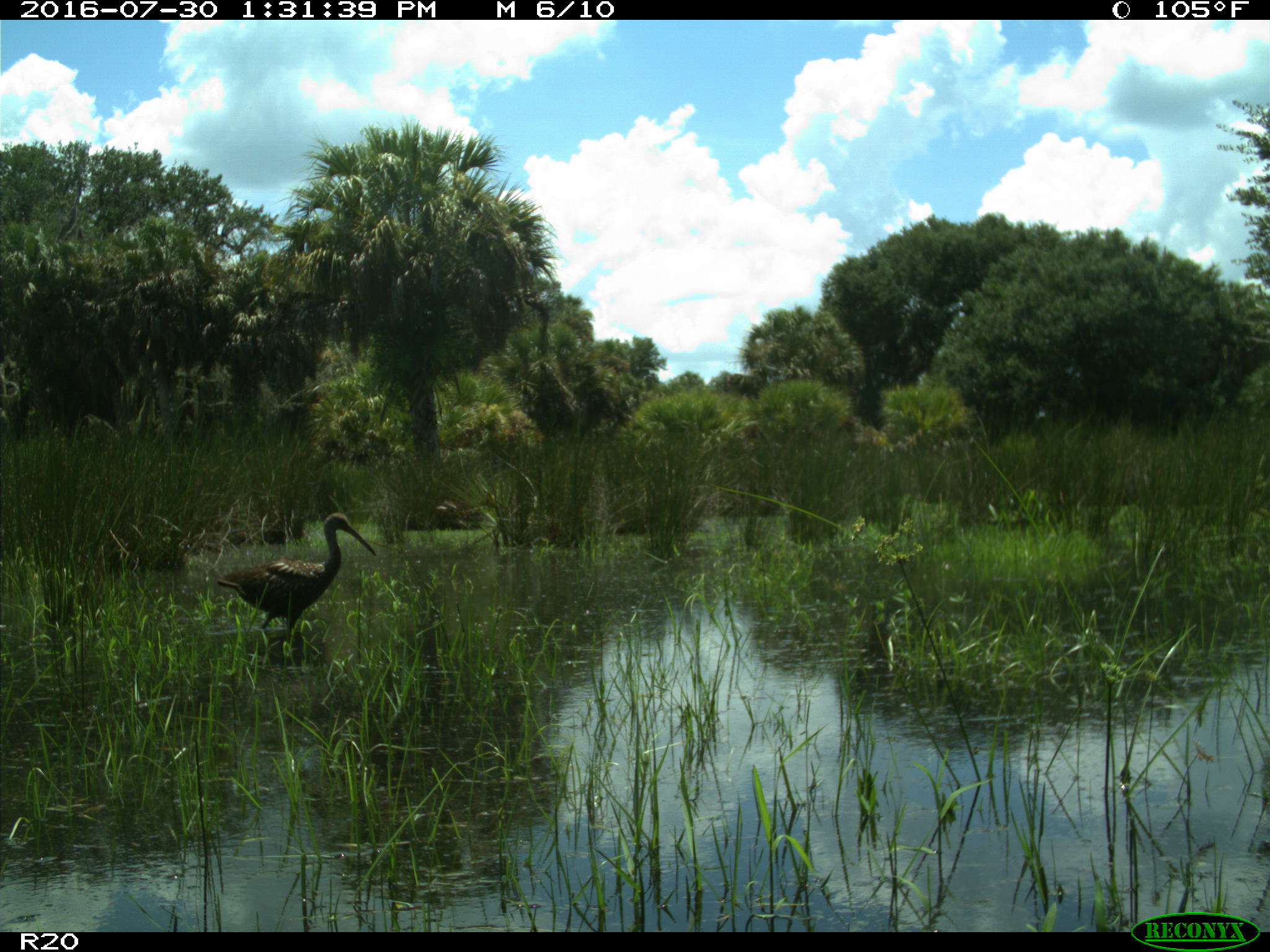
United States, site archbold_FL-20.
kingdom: Animalia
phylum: Chordata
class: Aves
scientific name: Aves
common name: birds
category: unidentified bird